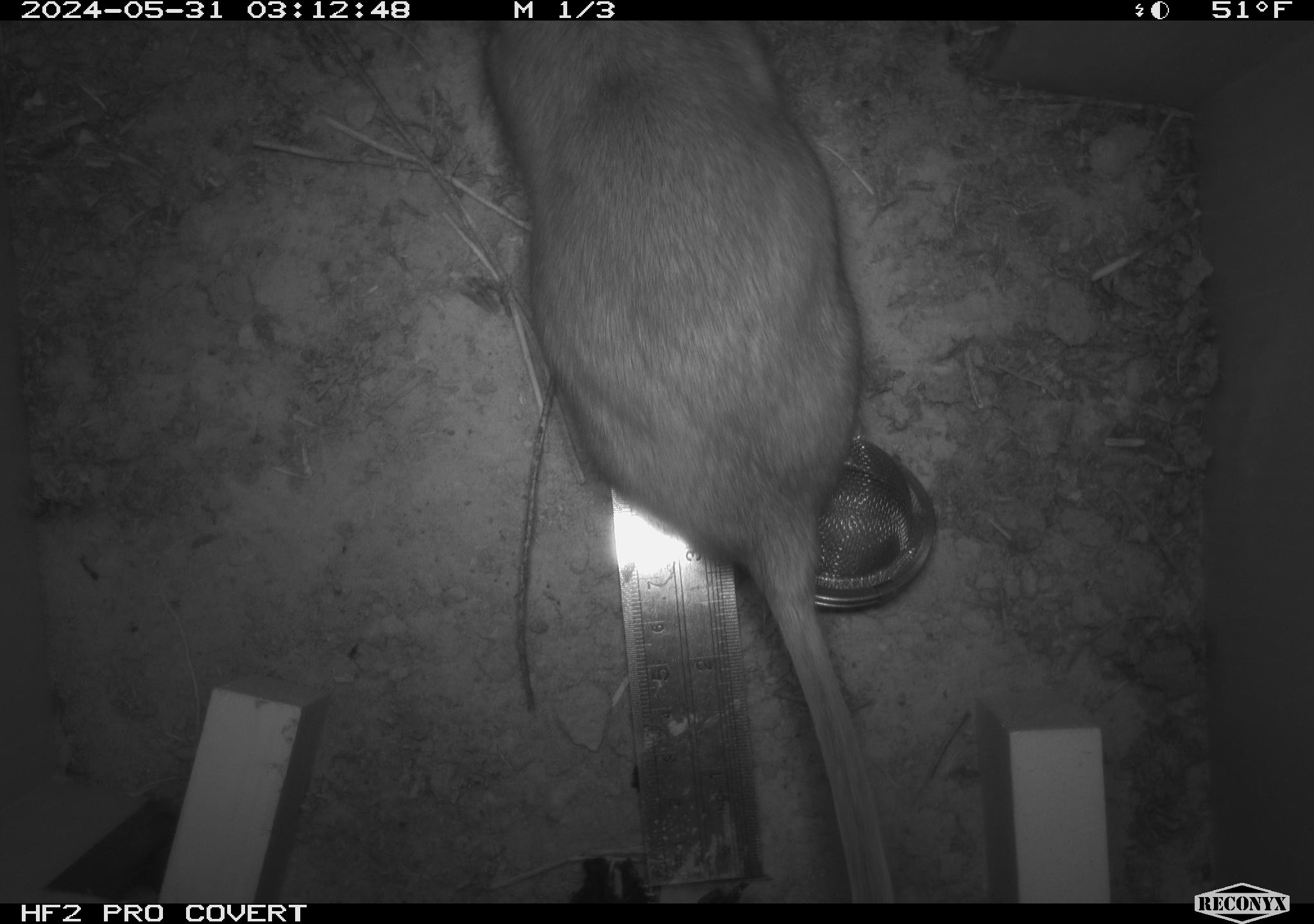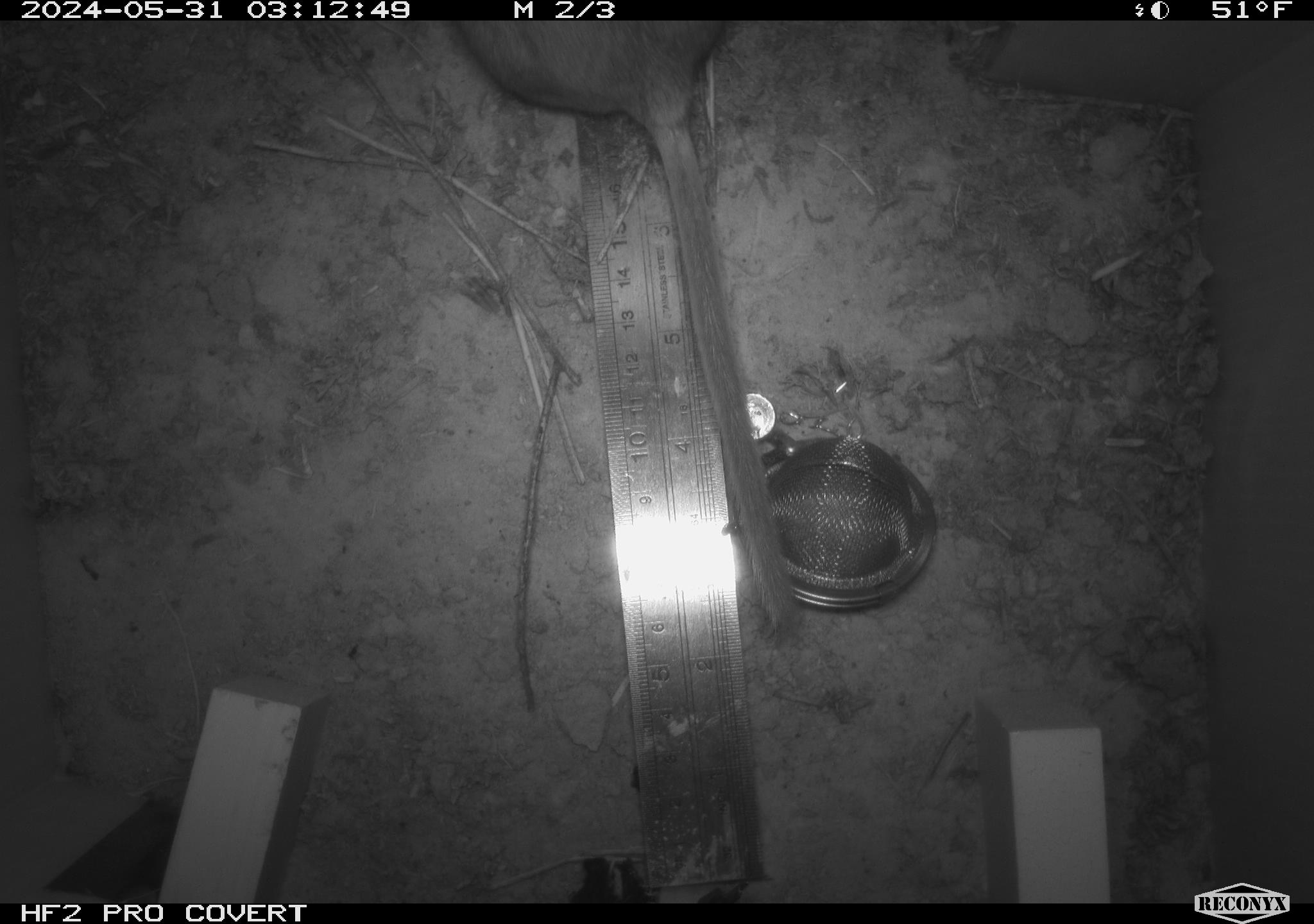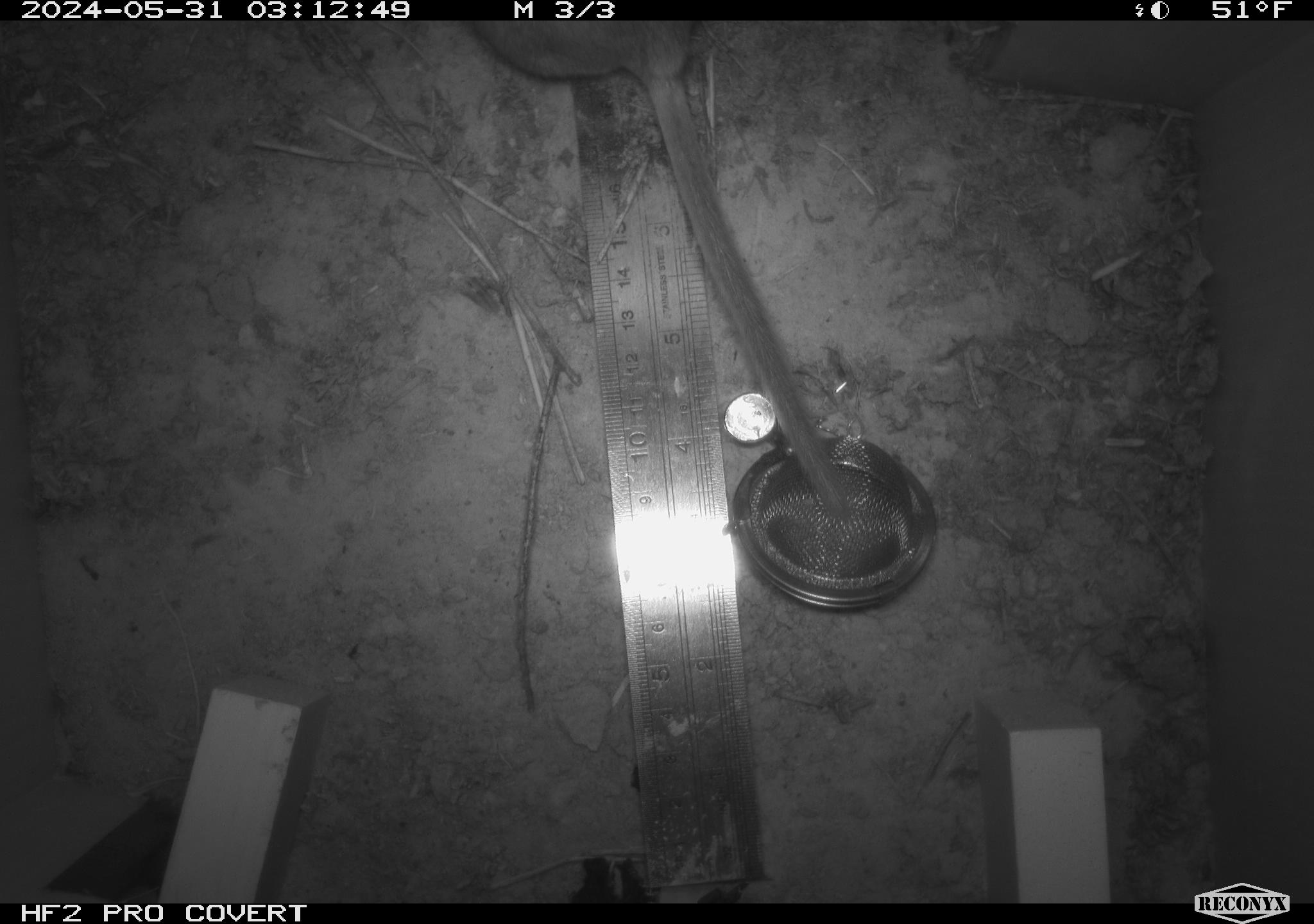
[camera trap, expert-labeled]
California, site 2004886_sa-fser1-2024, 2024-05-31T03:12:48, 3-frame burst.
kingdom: Animalia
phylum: Chordata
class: Mammalia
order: Rodentia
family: Sciuridae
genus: Neotamias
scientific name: Neotamias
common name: western chipmunks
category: neotamias species